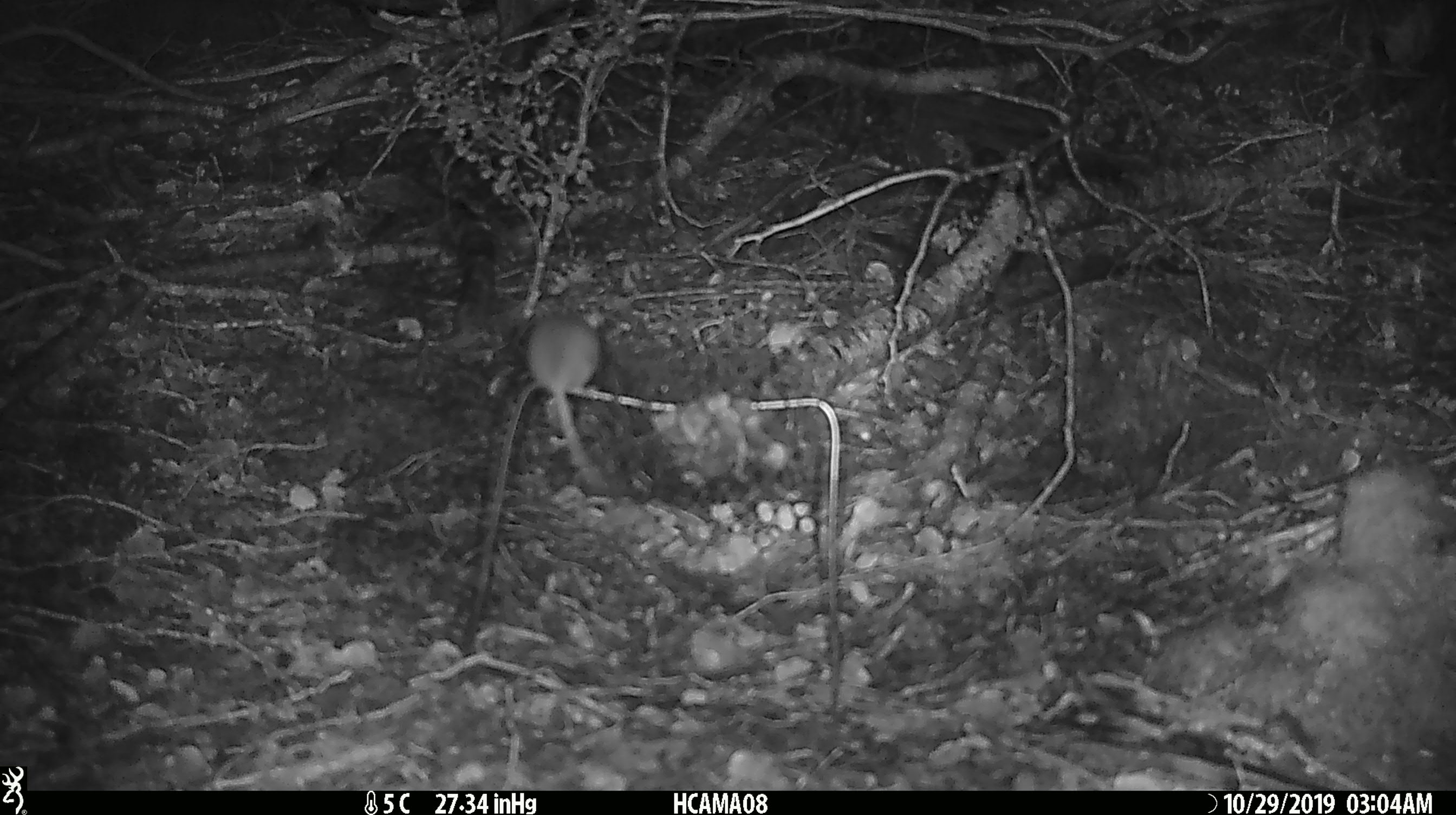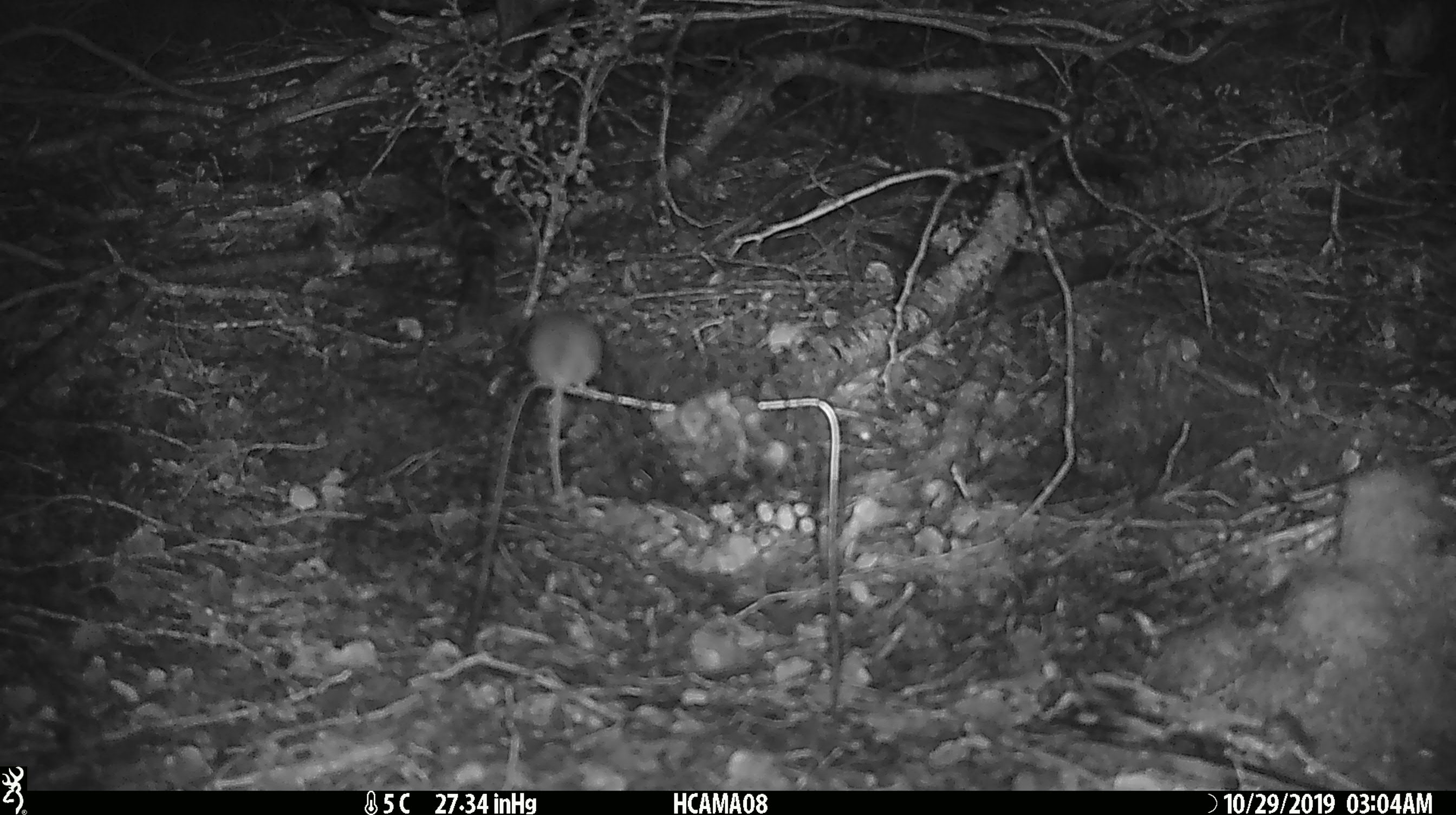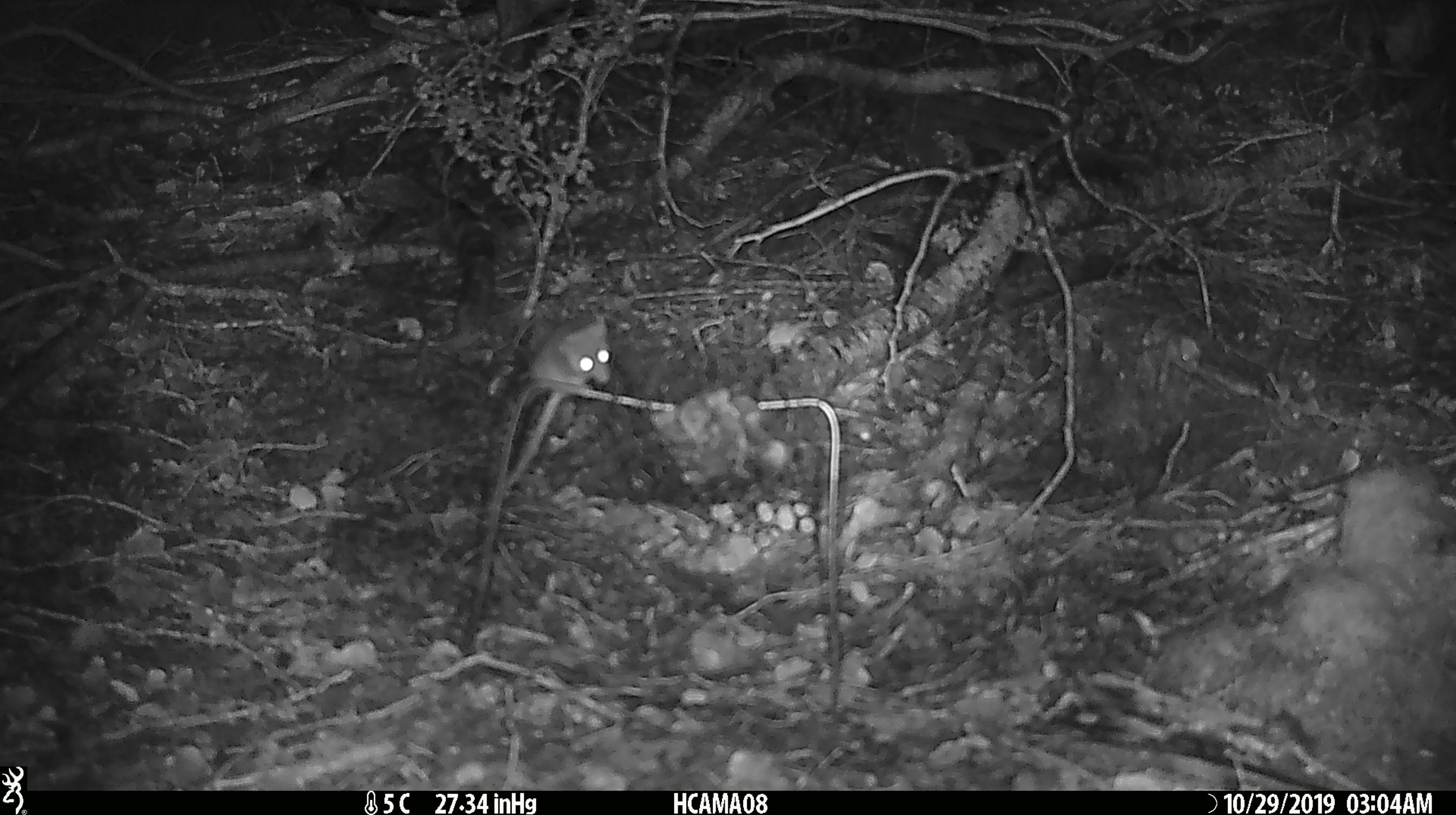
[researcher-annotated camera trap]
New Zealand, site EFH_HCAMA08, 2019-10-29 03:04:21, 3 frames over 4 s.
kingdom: Animalia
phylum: Chordata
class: Mammalia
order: Rodentia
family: Muridae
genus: Mus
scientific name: Mus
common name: mouse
Mouse (Mus).